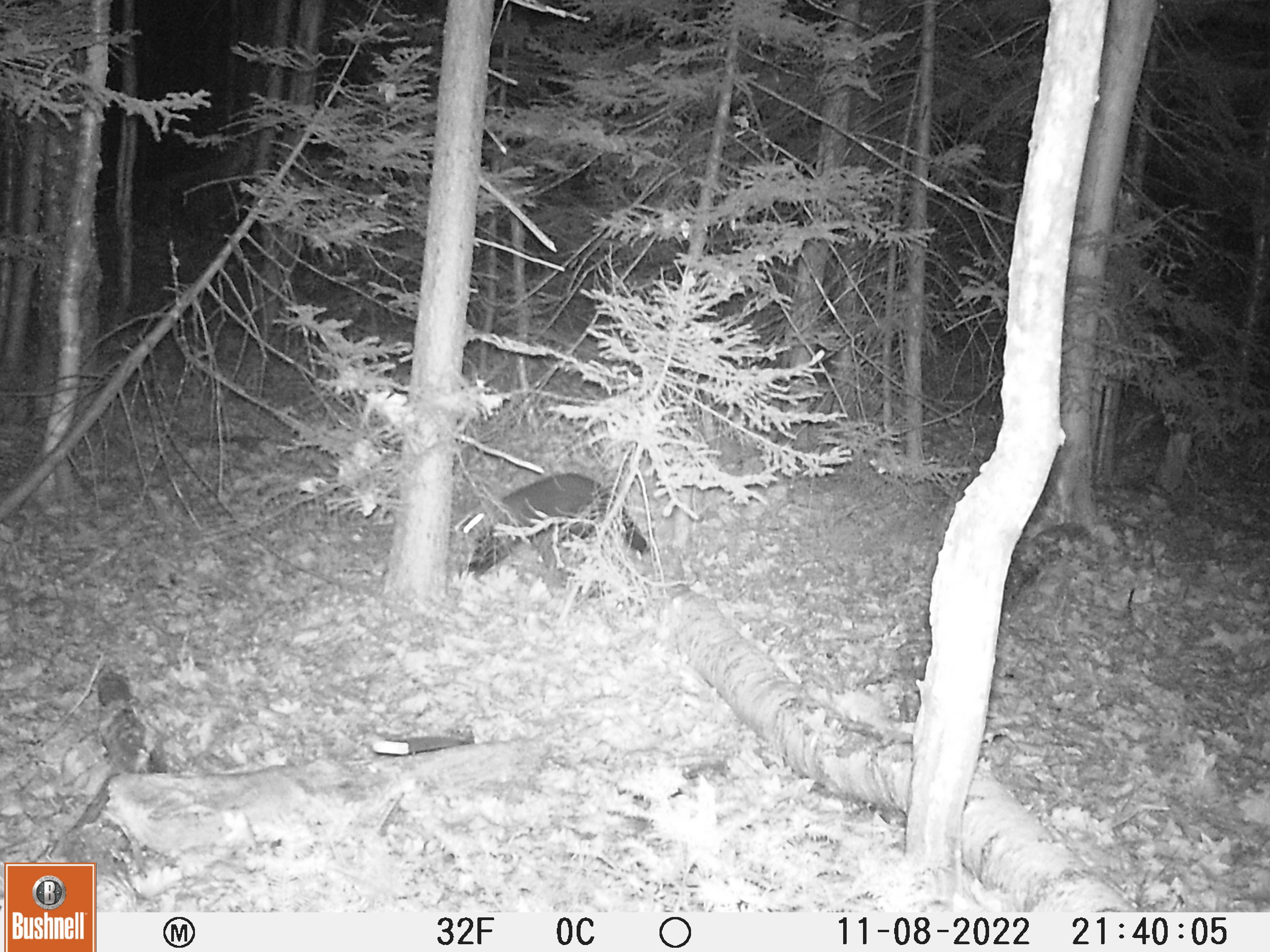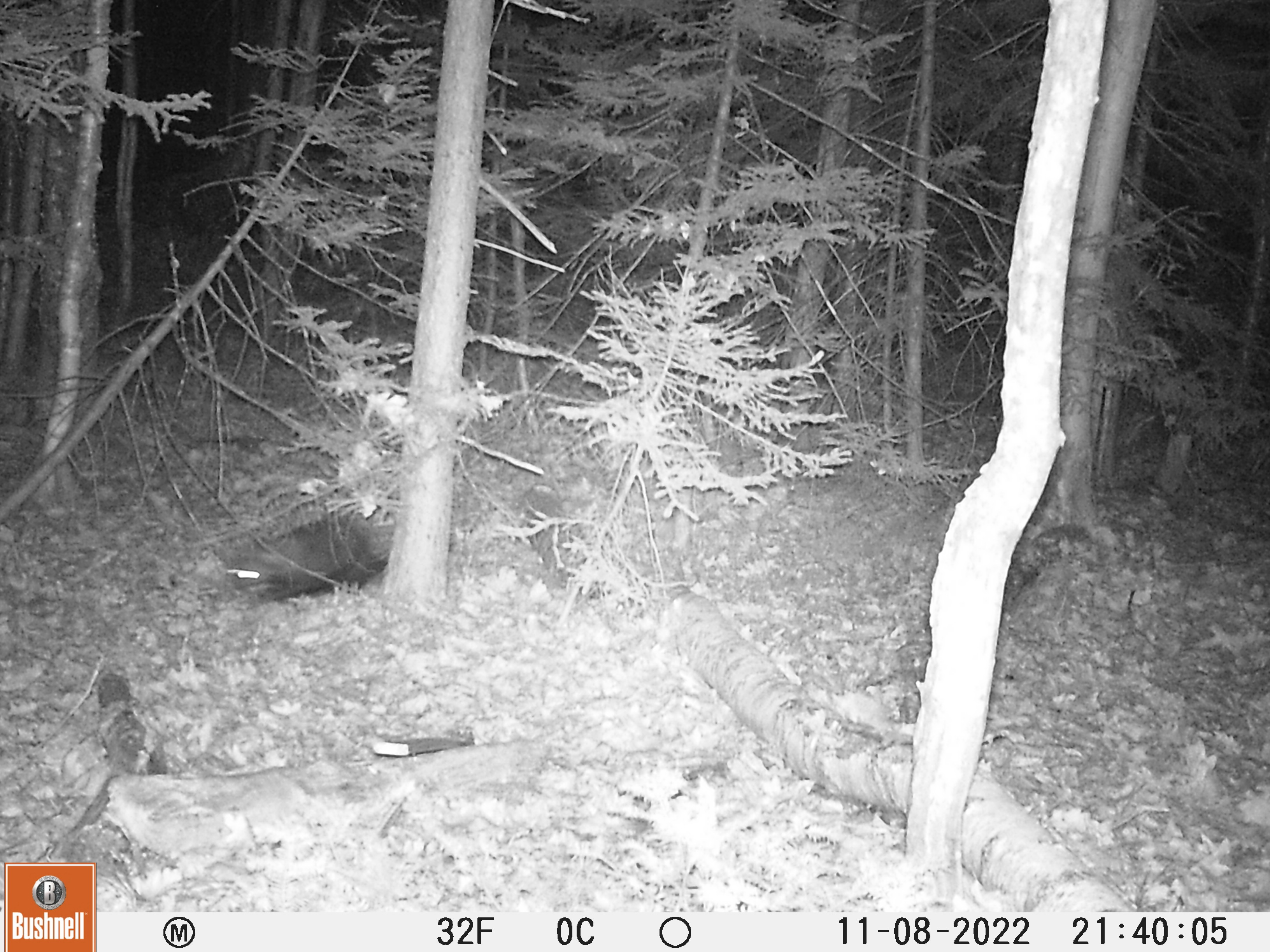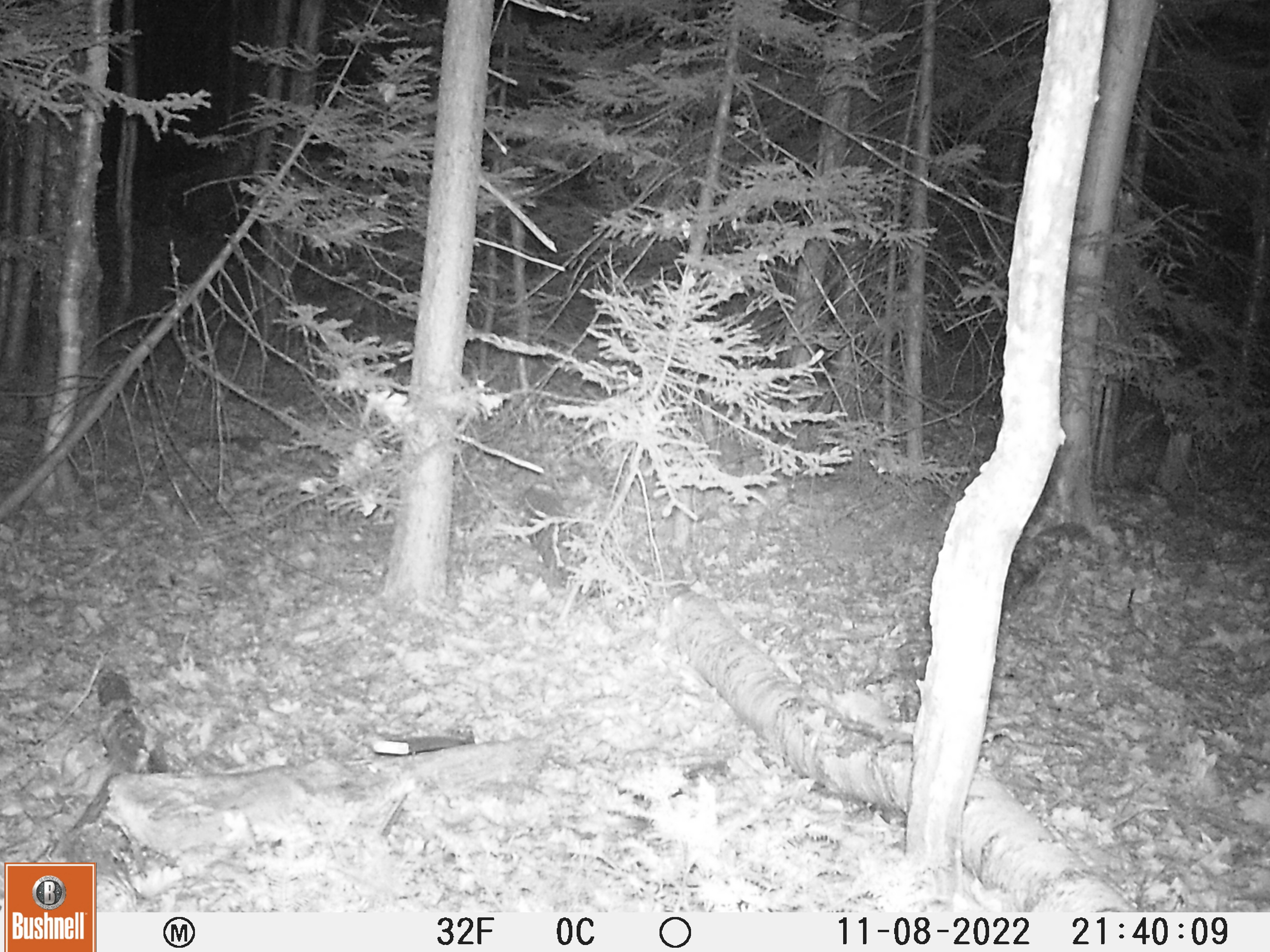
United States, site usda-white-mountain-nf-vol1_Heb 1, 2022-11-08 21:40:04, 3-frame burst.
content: unidentified animal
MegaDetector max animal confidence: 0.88